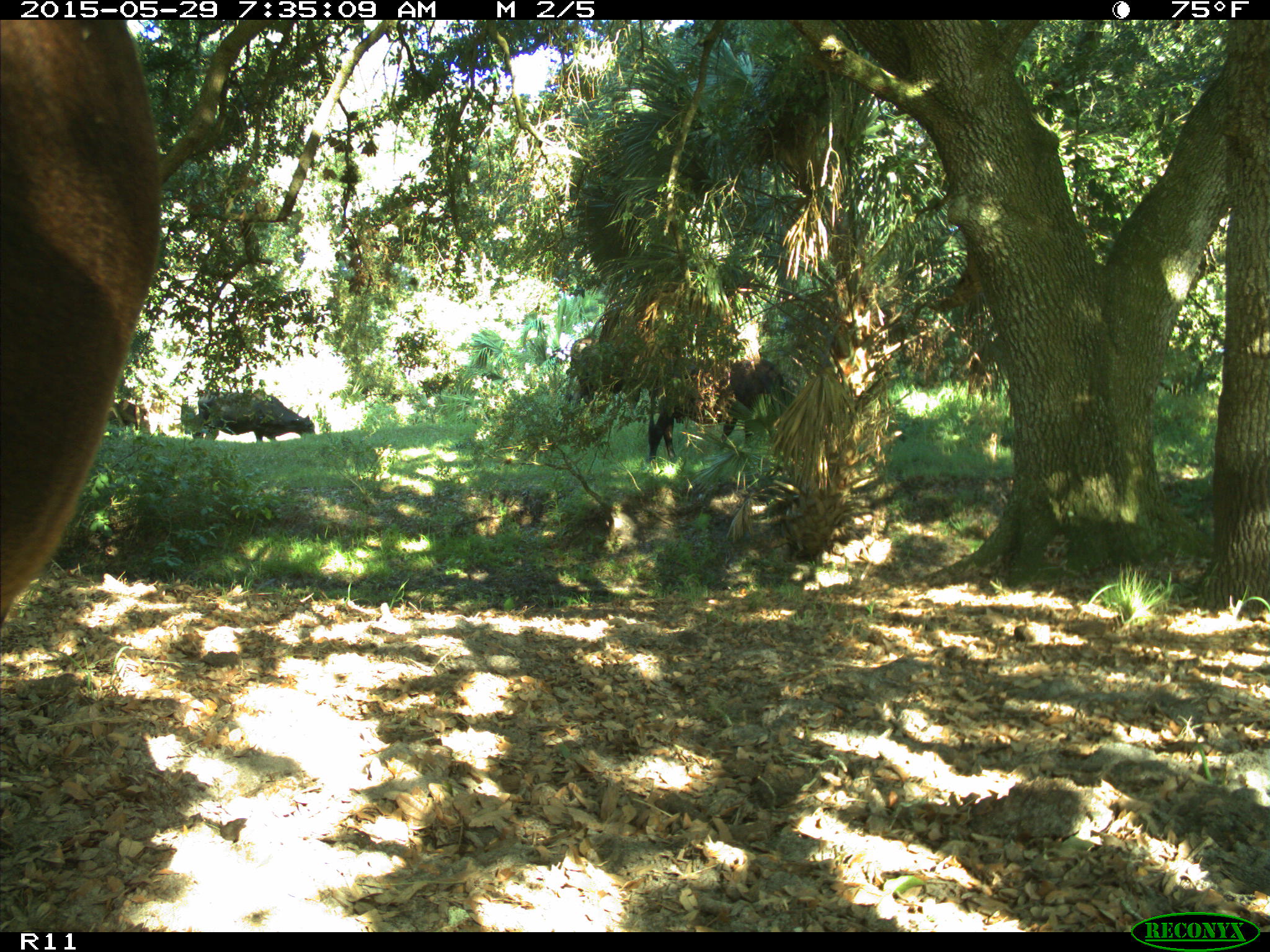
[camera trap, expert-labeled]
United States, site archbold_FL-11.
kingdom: Animalia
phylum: Chordata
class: Mammalia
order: Artiodactyla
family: Bovidae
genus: Bos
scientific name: Bos taurus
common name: domestic cow